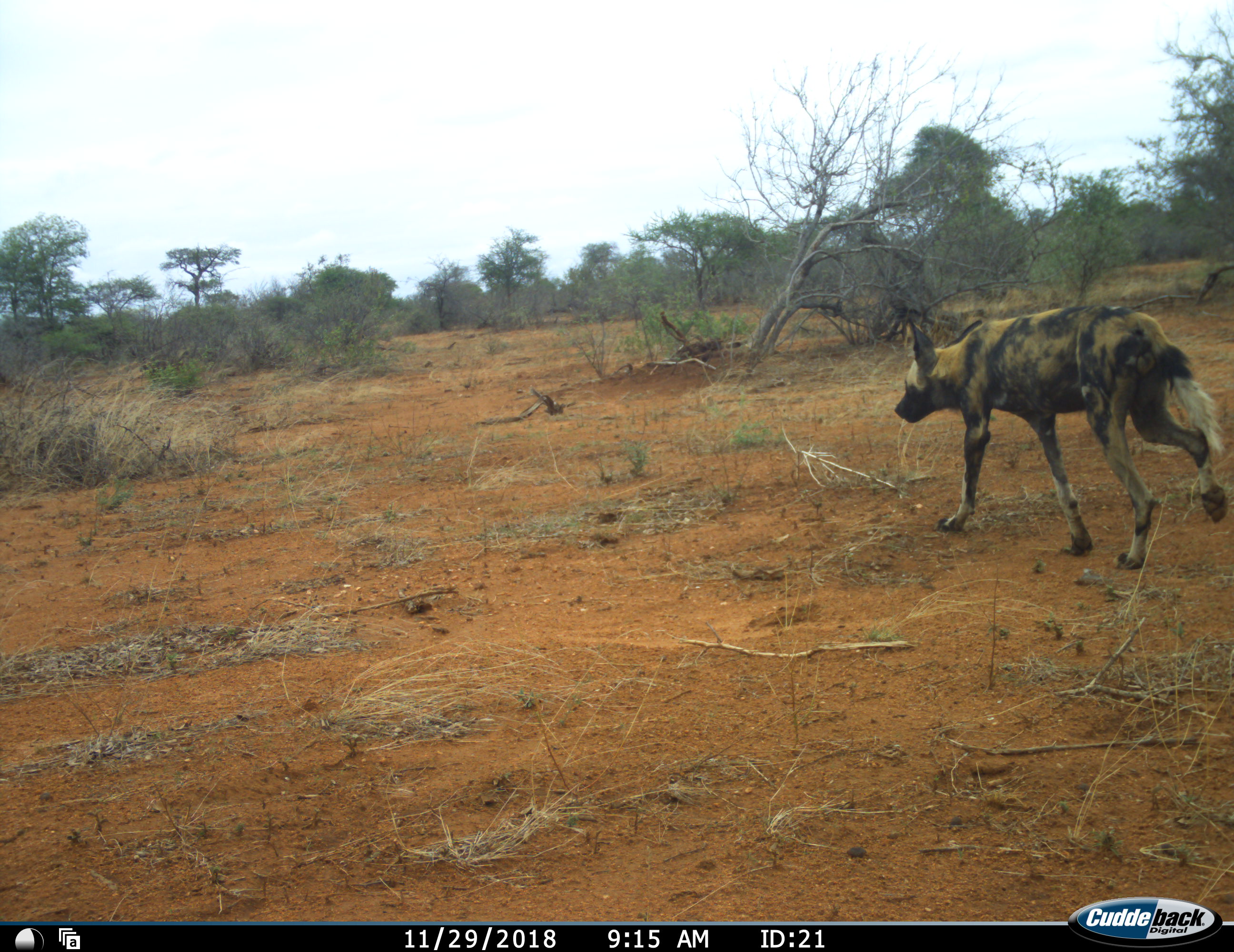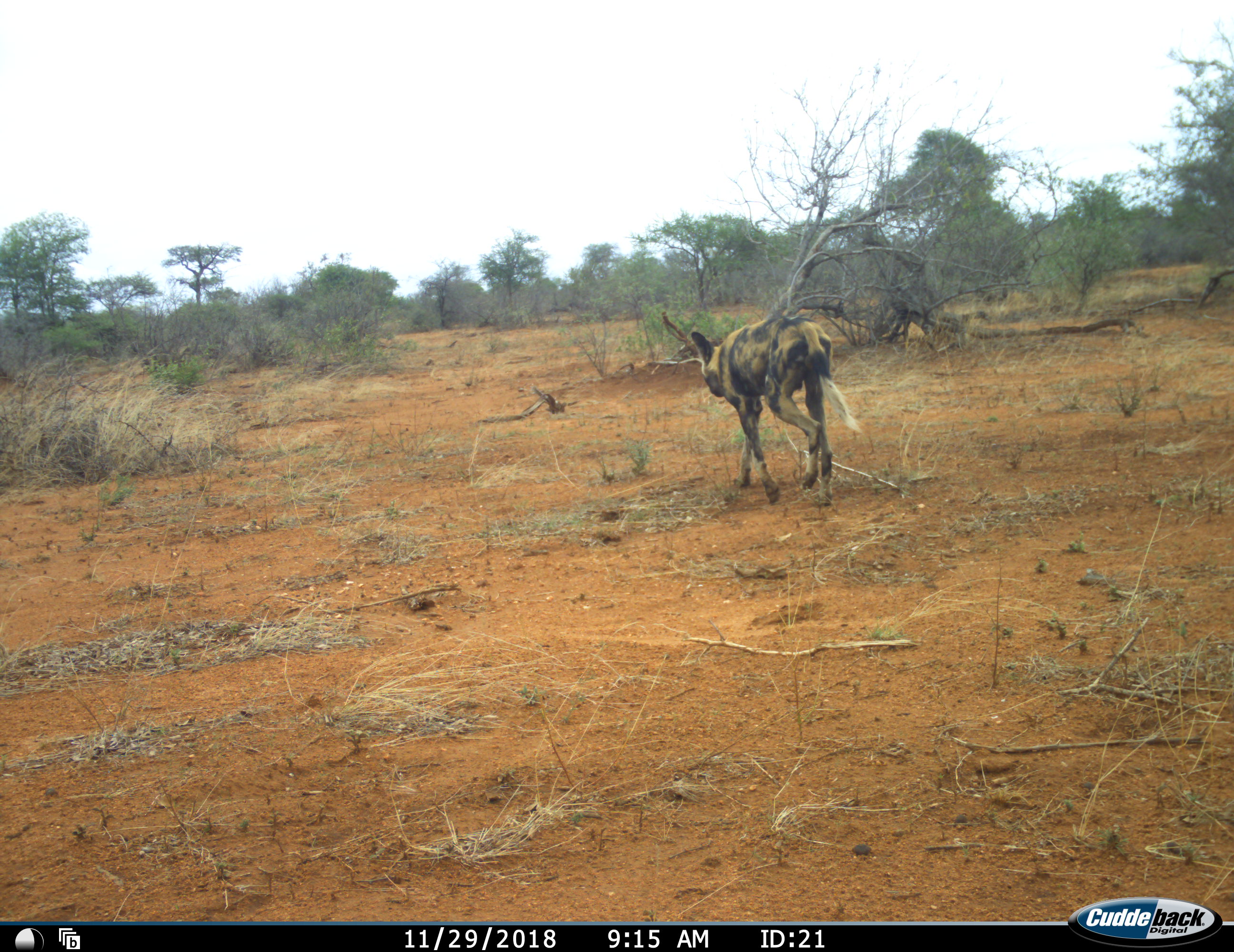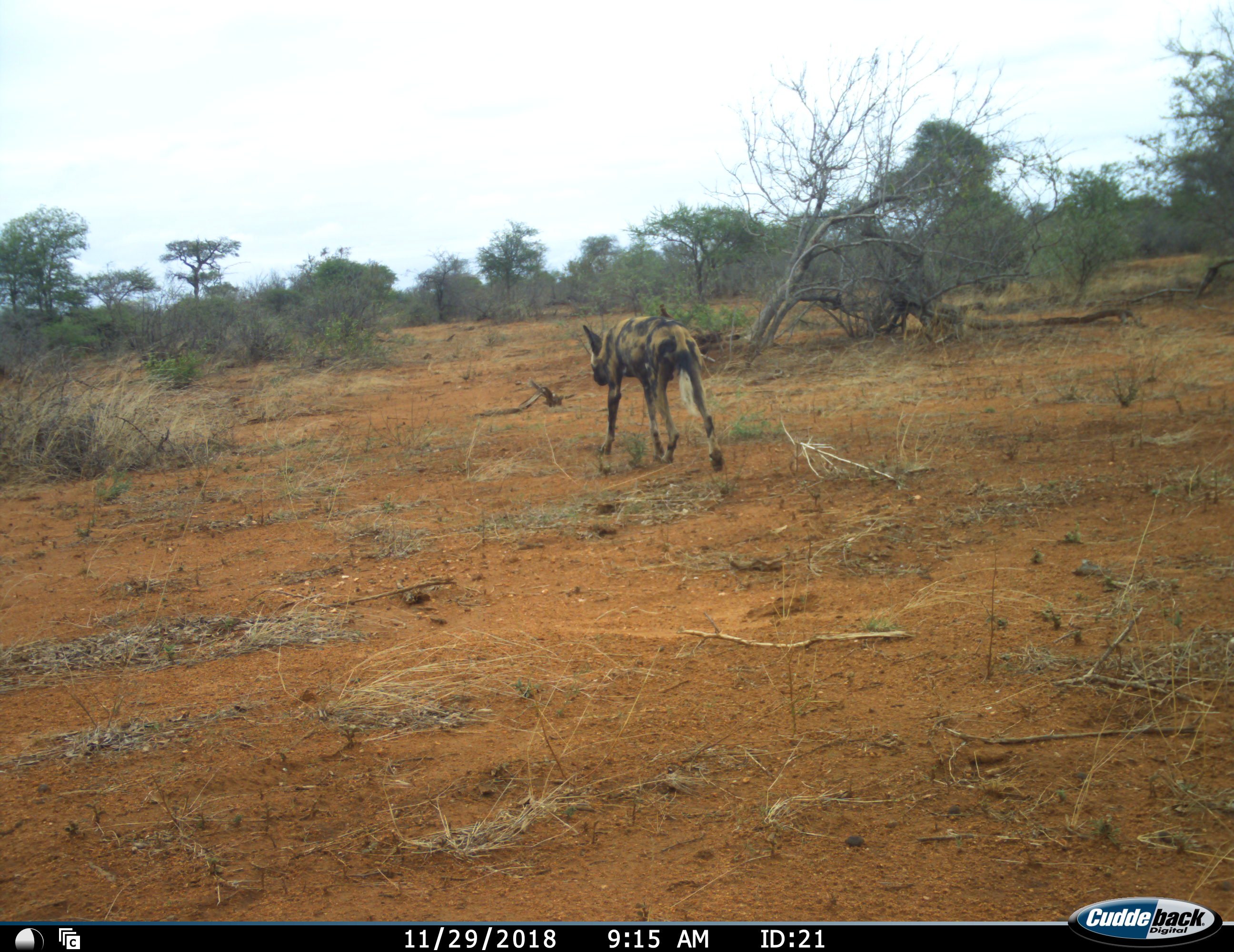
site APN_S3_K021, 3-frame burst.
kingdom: Animalia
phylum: Chordata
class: Mammalia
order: Carnivora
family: Canidae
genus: Lycaon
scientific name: Lycaon pictus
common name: african wild dog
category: wilddog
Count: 1.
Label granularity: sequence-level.